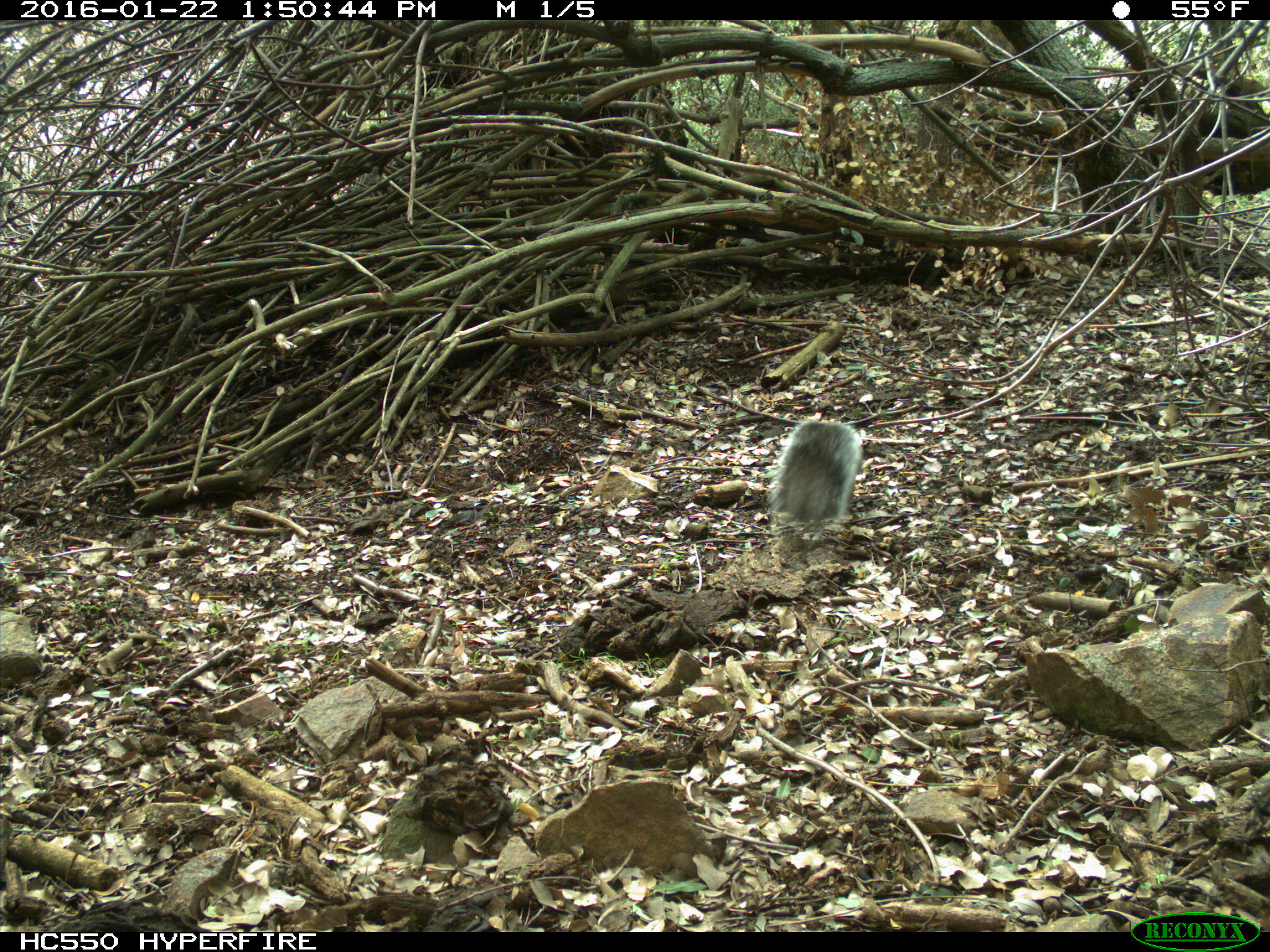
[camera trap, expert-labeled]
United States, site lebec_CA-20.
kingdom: Animalia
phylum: Chordata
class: Mammalia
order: Rodentia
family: Sciuridae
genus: Sciurus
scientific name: Sciurus carolinensis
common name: eastern gray squirrel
Sciurus carolinensis (eastern gray squirrel).